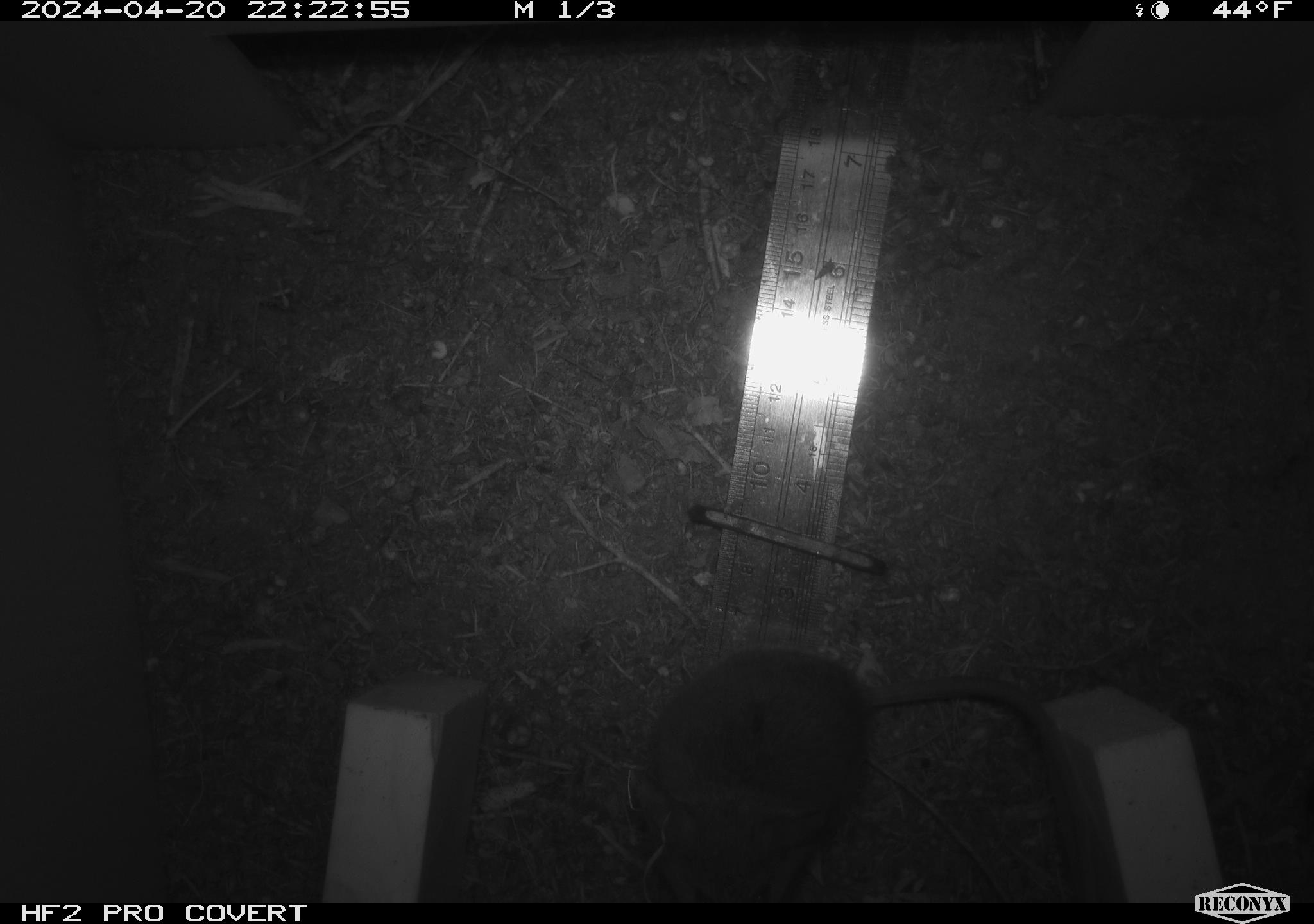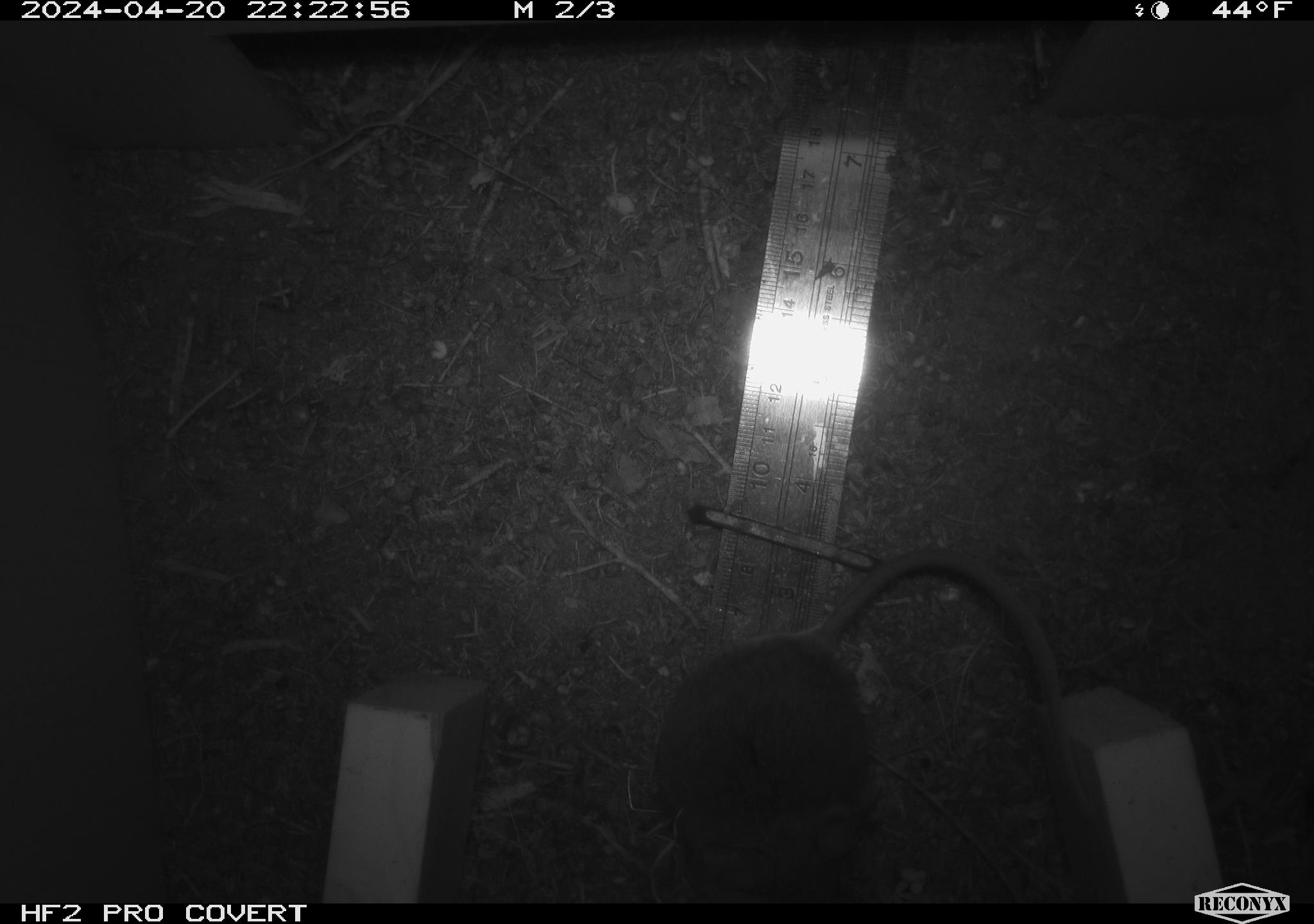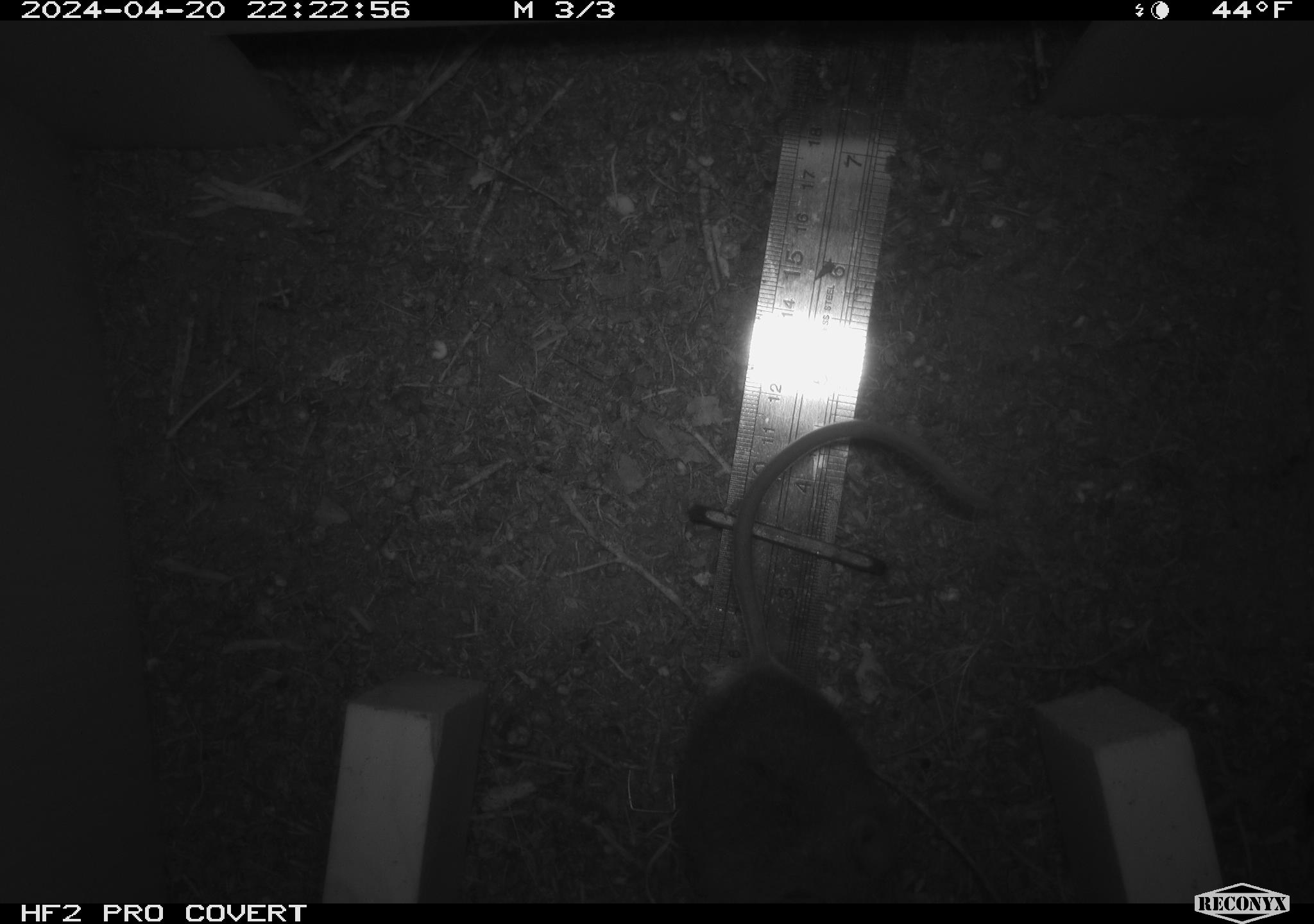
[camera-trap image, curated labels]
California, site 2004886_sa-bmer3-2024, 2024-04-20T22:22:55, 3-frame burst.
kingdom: Animalia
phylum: Chordata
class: Mammalia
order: Rodentia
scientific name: Rodentia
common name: mouse species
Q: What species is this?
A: Mouse species (Rodentia).